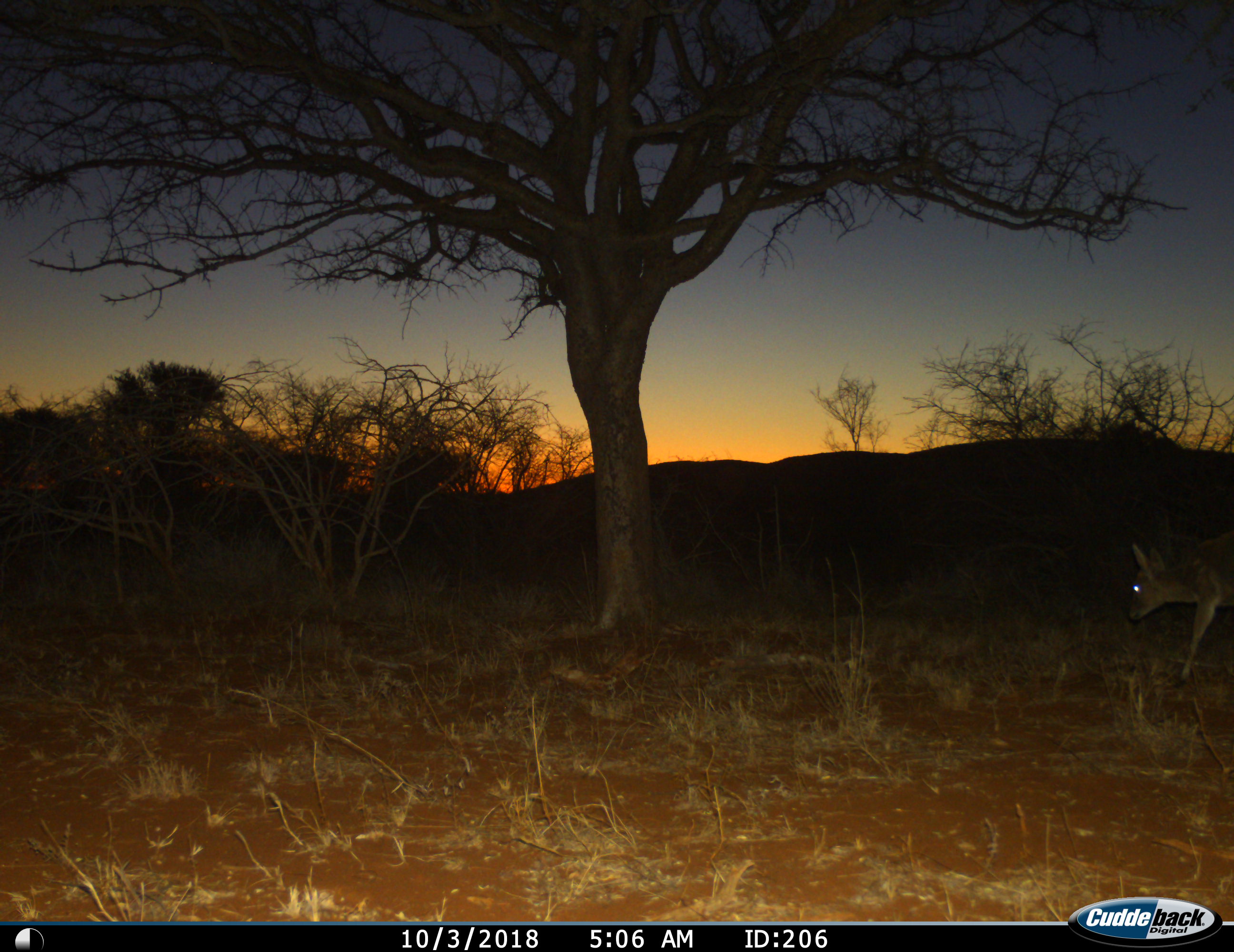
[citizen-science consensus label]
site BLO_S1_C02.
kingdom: Animalia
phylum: Chordata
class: Mammalia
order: Artiodactyla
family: Bovidae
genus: Sylvicapra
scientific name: Sylvicapra grimmia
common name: common duiker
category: duikercommongrey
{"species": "duikercommongrey (common duiker) (Sylvicapra grimmia)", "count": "1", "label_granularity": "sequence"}